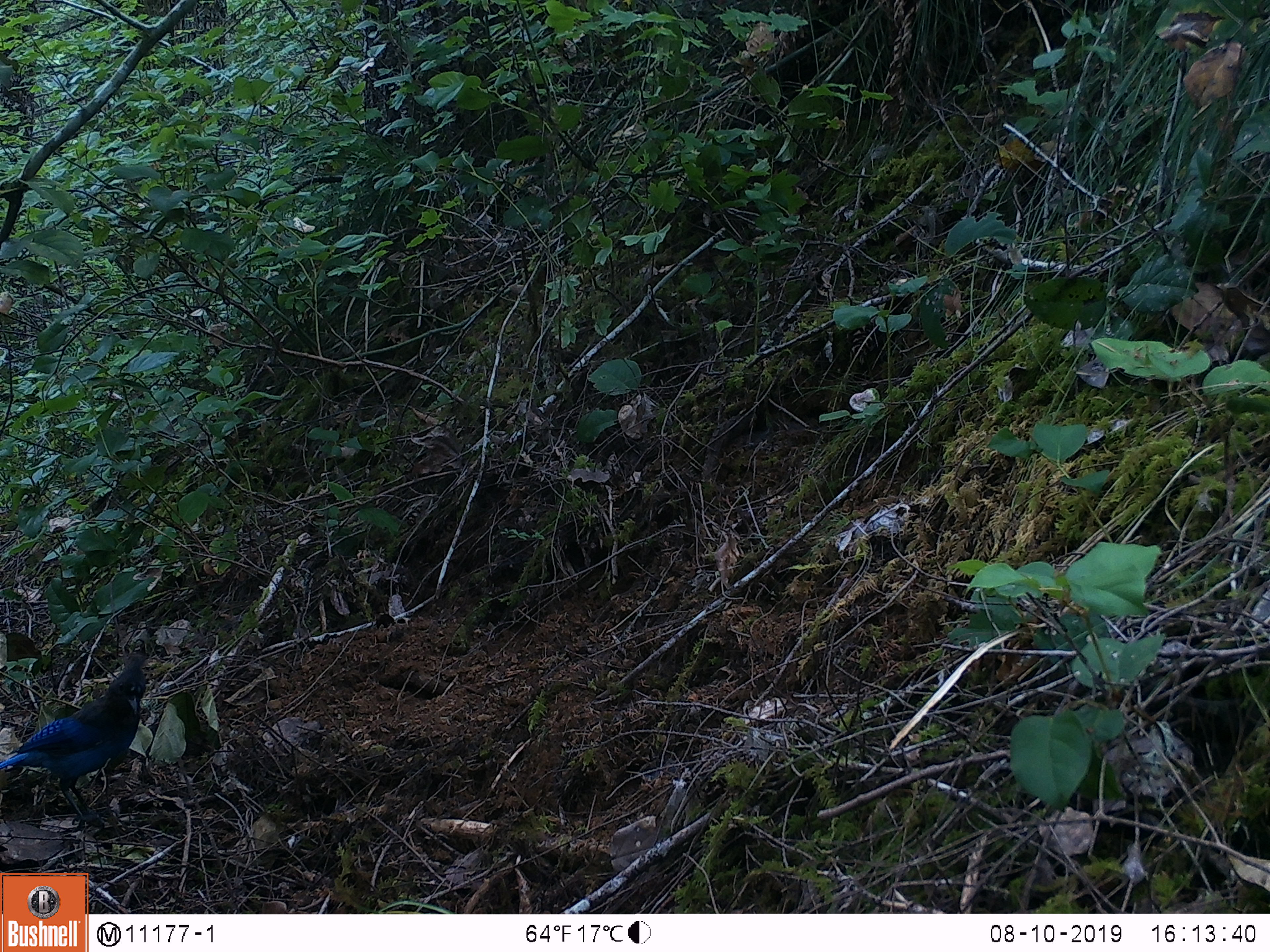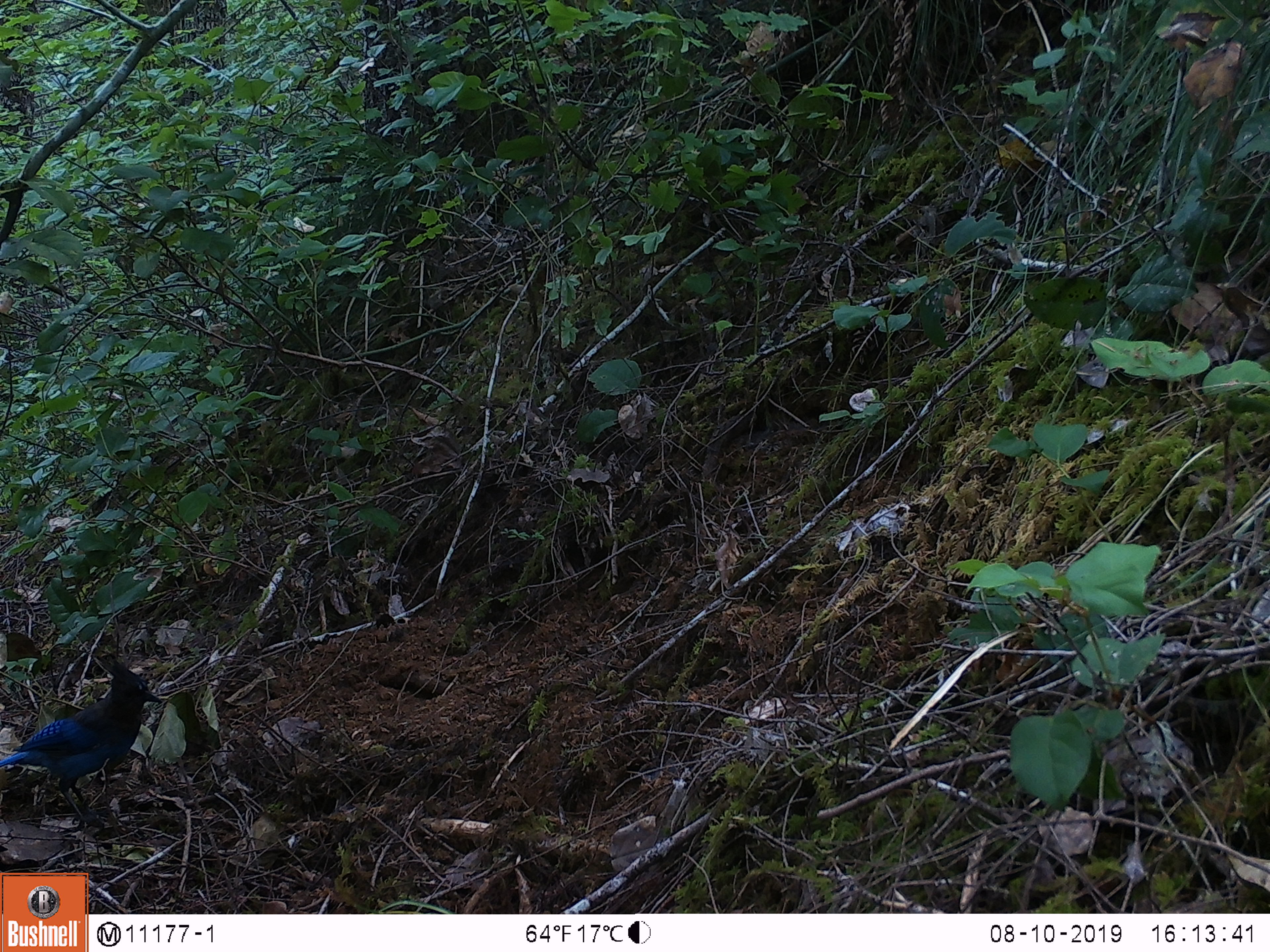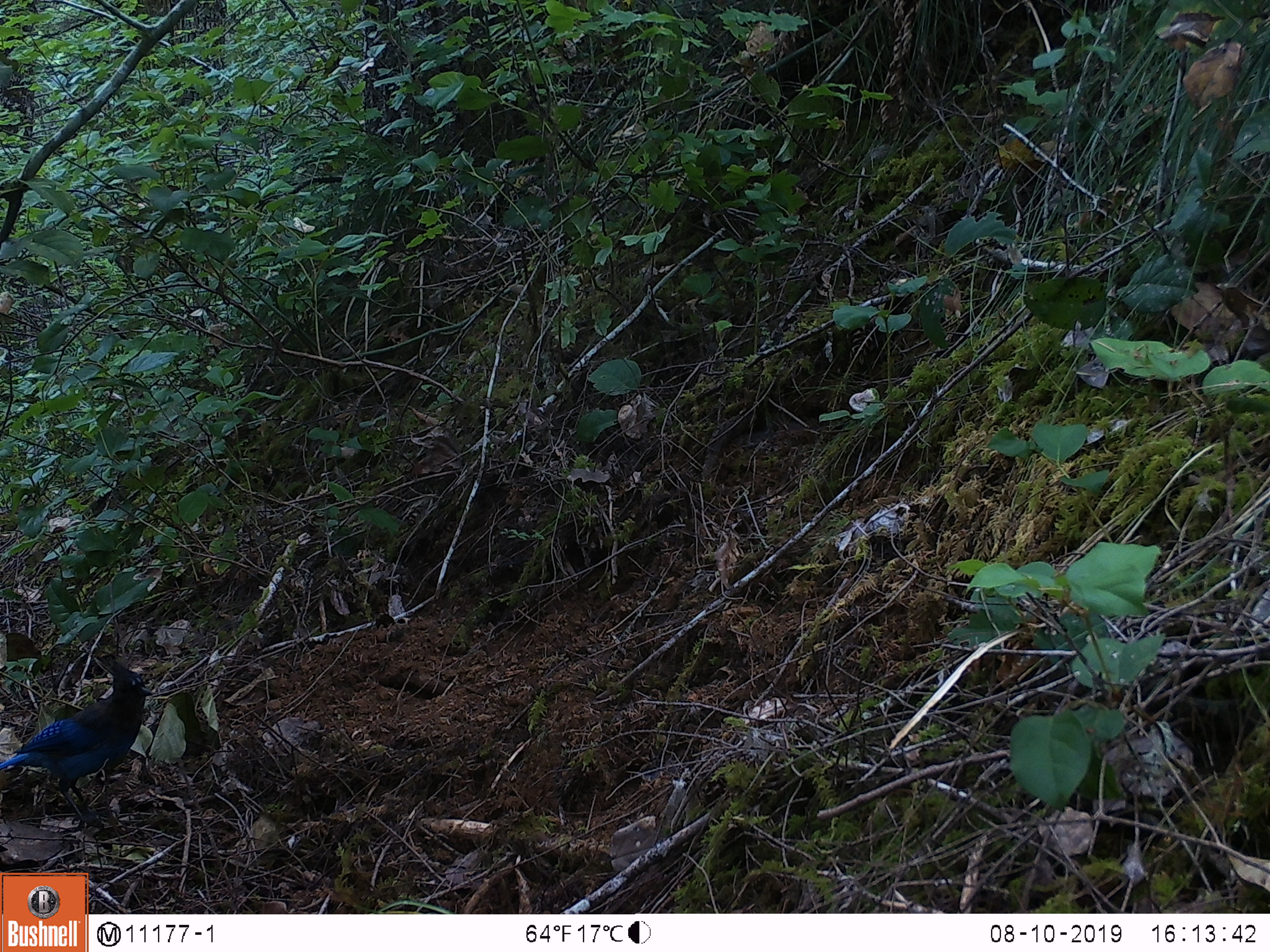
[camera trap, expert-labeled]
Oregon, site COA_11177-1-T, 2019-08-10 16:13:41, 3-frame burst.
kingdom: Animalia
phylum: Chordata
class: Aves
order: Passeriformes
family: Corvidae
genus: Cyanocitta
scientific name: Cyanocitta stelleri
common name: steller's jay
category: stellers jay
Stellers jay (steller's jay) (Cyanocitta stelleri).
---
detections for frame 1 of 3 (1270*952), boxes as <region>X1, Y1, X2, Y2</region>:
stellers jay: <region>1, 651, 153, 810</region>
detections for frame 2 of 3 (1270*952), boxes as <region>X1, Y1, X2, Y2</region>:
stellers jay: <region>0, 665, 171, 818</region>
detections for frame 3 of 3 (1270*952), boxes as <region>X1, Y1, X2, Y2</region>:
stellers jay: <region>0, 658, 159, 816</region>